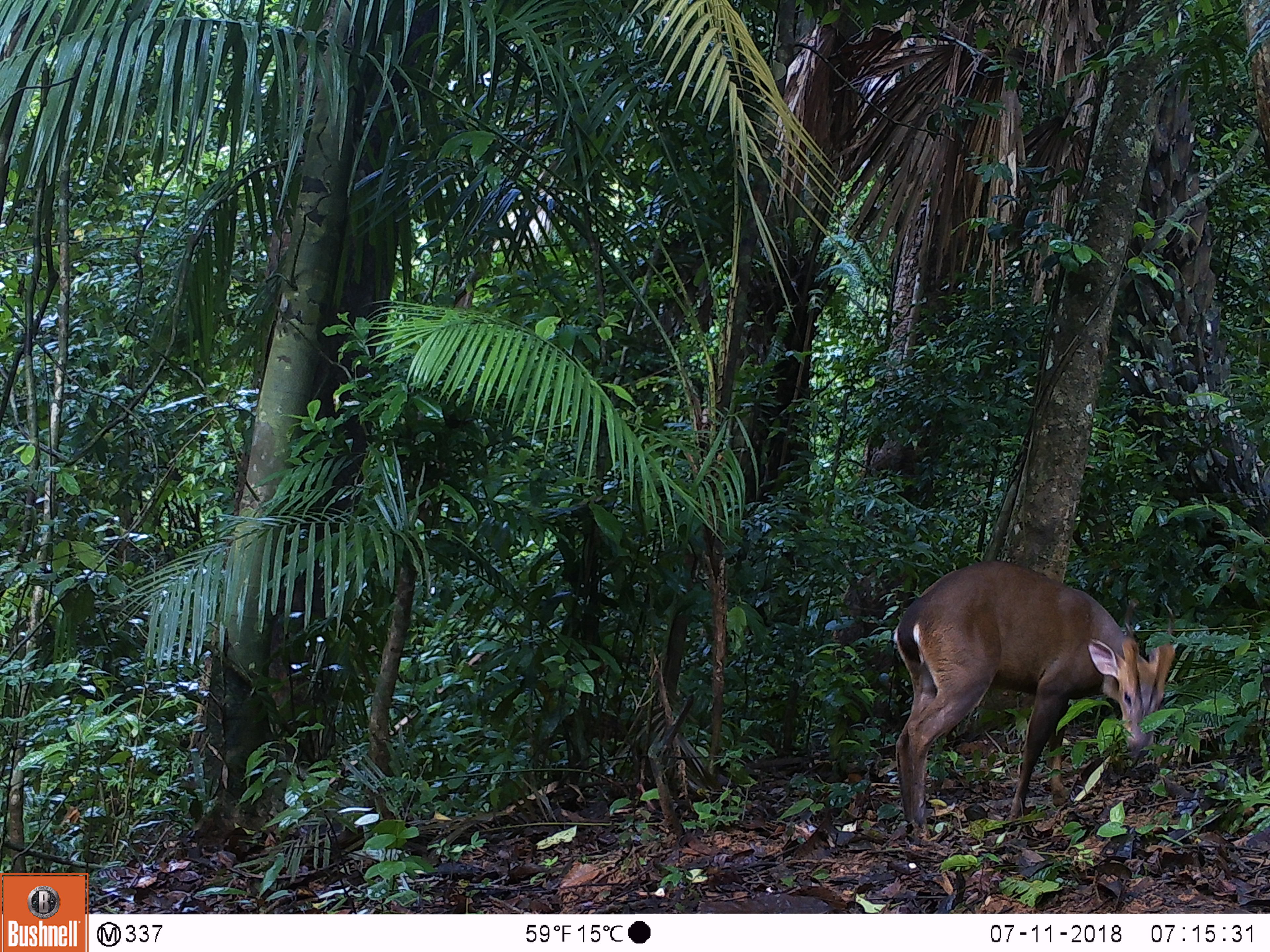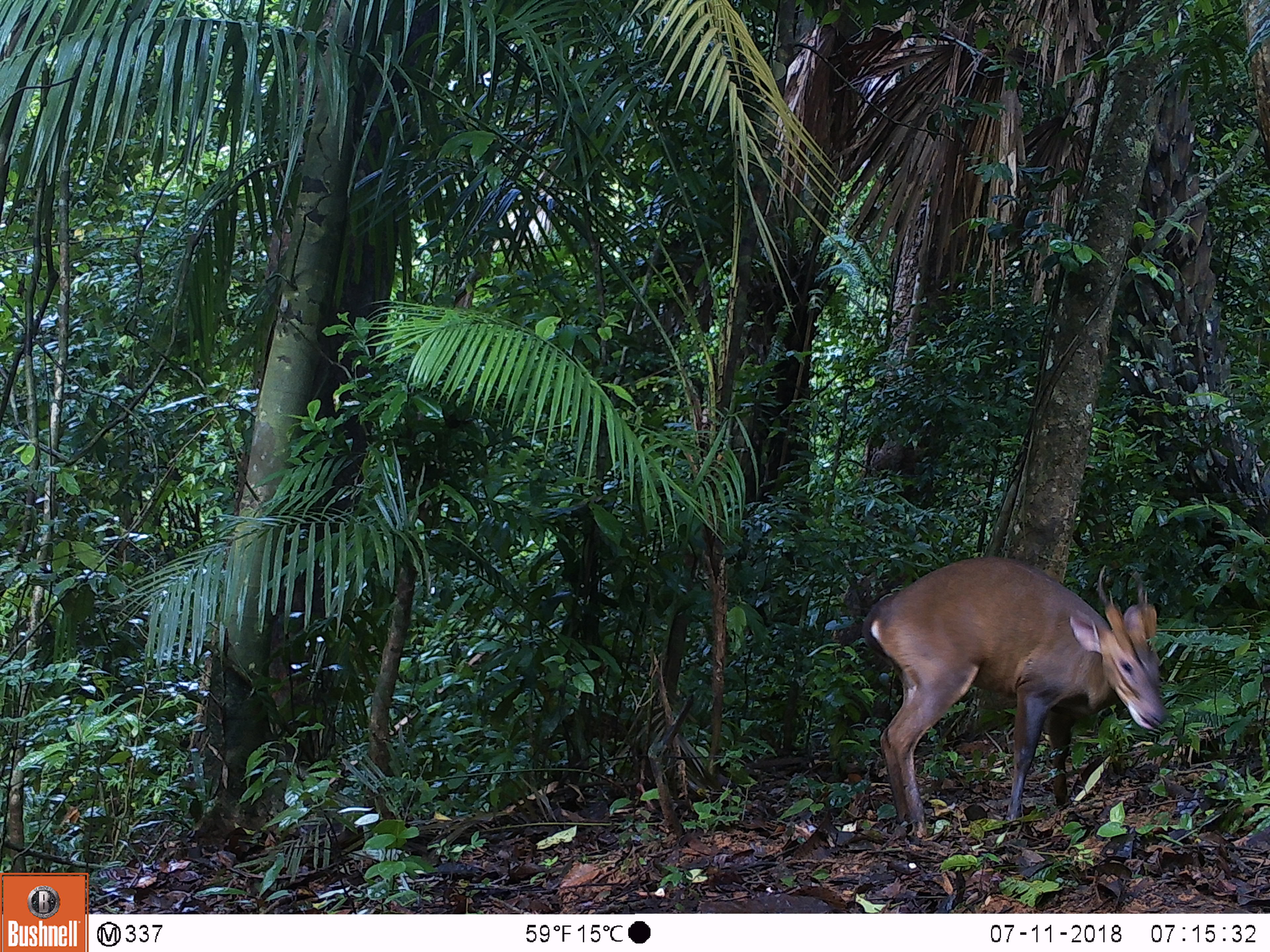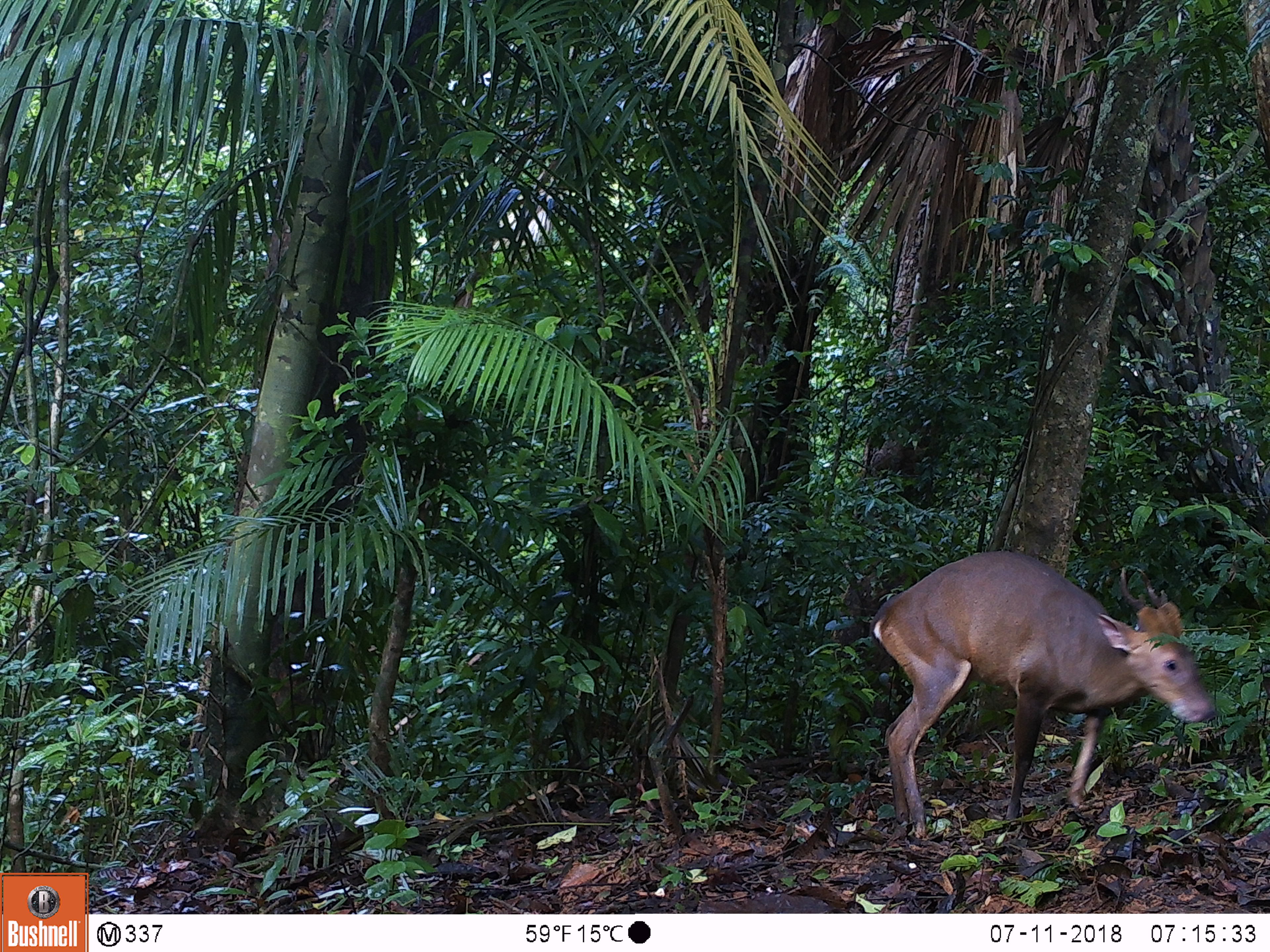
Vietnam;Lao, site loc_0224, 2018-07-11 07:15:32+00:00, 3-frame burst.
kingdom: Animalia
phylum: Chordata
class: Mammalia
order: Artiodactyla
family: Cervidae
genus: Muntiacus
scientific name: Muntiacus vuquangensis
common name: large-antlered muntjac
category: large antlered muntjac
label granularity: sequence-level